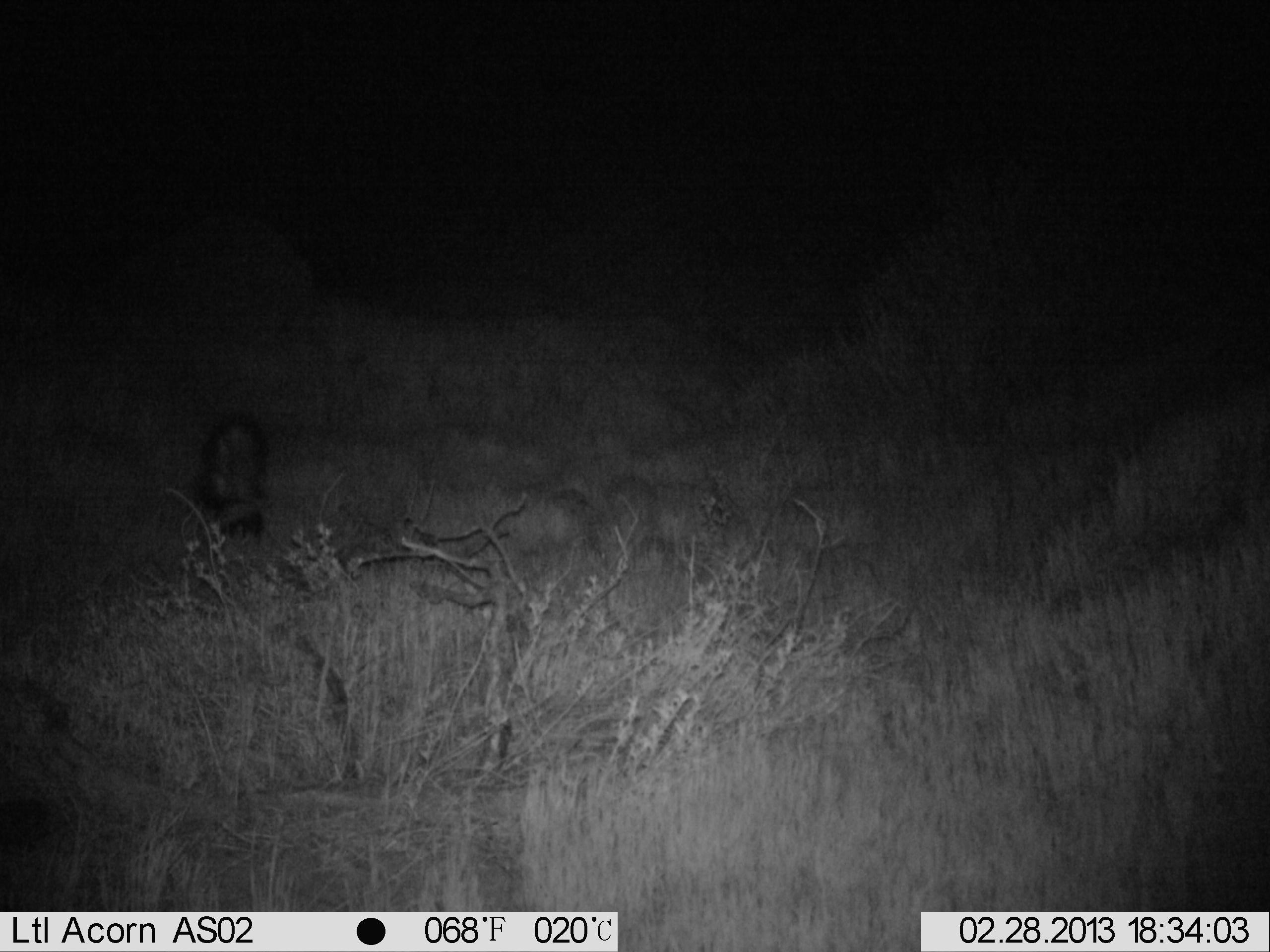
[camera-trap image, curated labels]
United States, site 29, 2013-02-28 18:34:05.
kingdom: Animalia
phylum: Chordata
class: Mammalia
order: Carnivora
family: Mephitidae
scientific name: Mephitidae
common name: skunk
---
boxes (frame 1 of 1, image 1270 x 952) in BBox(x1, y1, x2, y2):
skunk: BBox(193, 405, 272, 557)